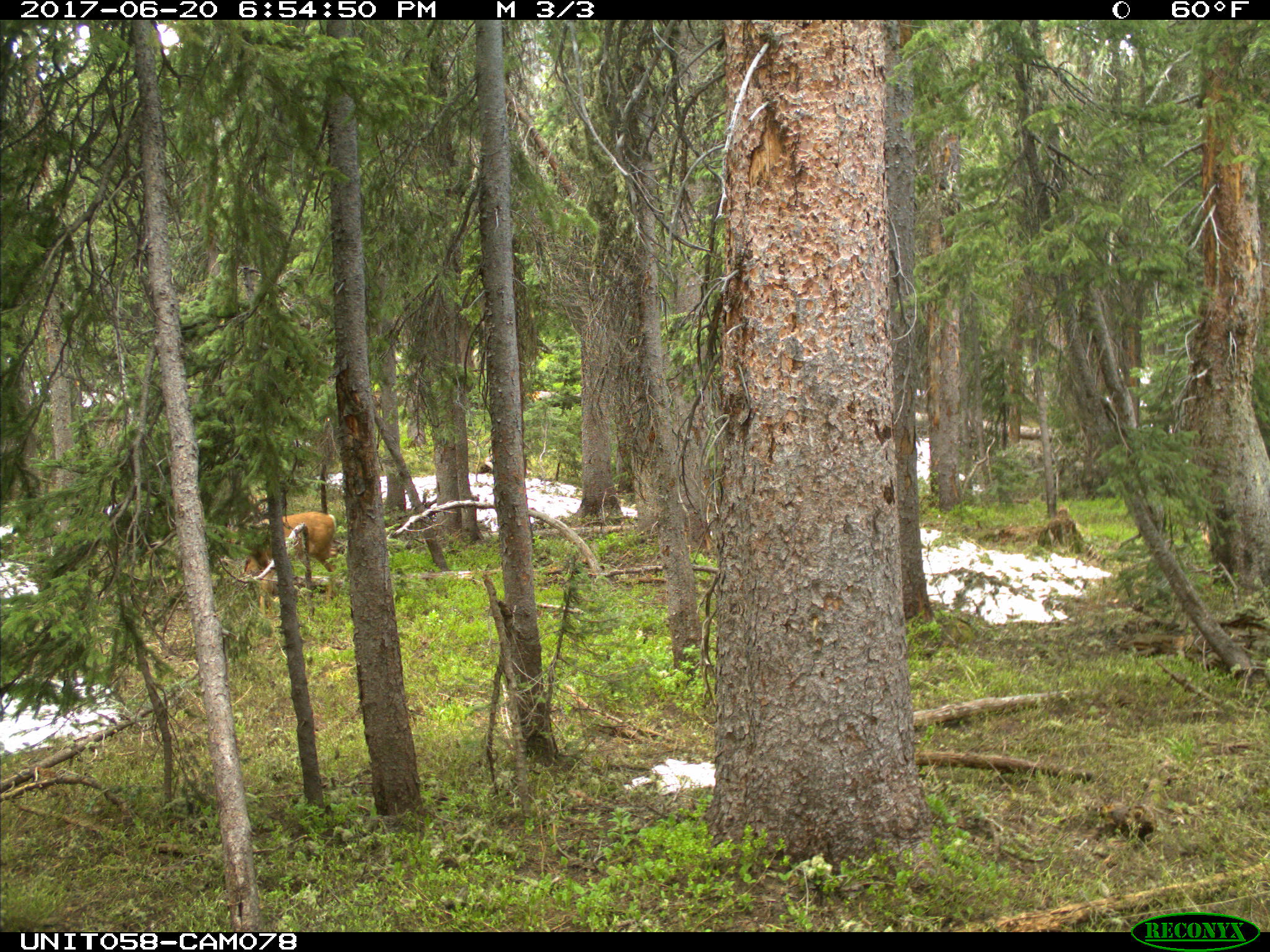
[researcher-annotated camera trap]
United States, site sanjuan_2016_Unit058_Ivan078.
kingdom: Animalia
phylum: Chordata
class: Mammalia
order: Artiodactyla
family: Cervidae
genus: Odocoileus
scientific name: Odocoileus hemionus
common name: mule deer